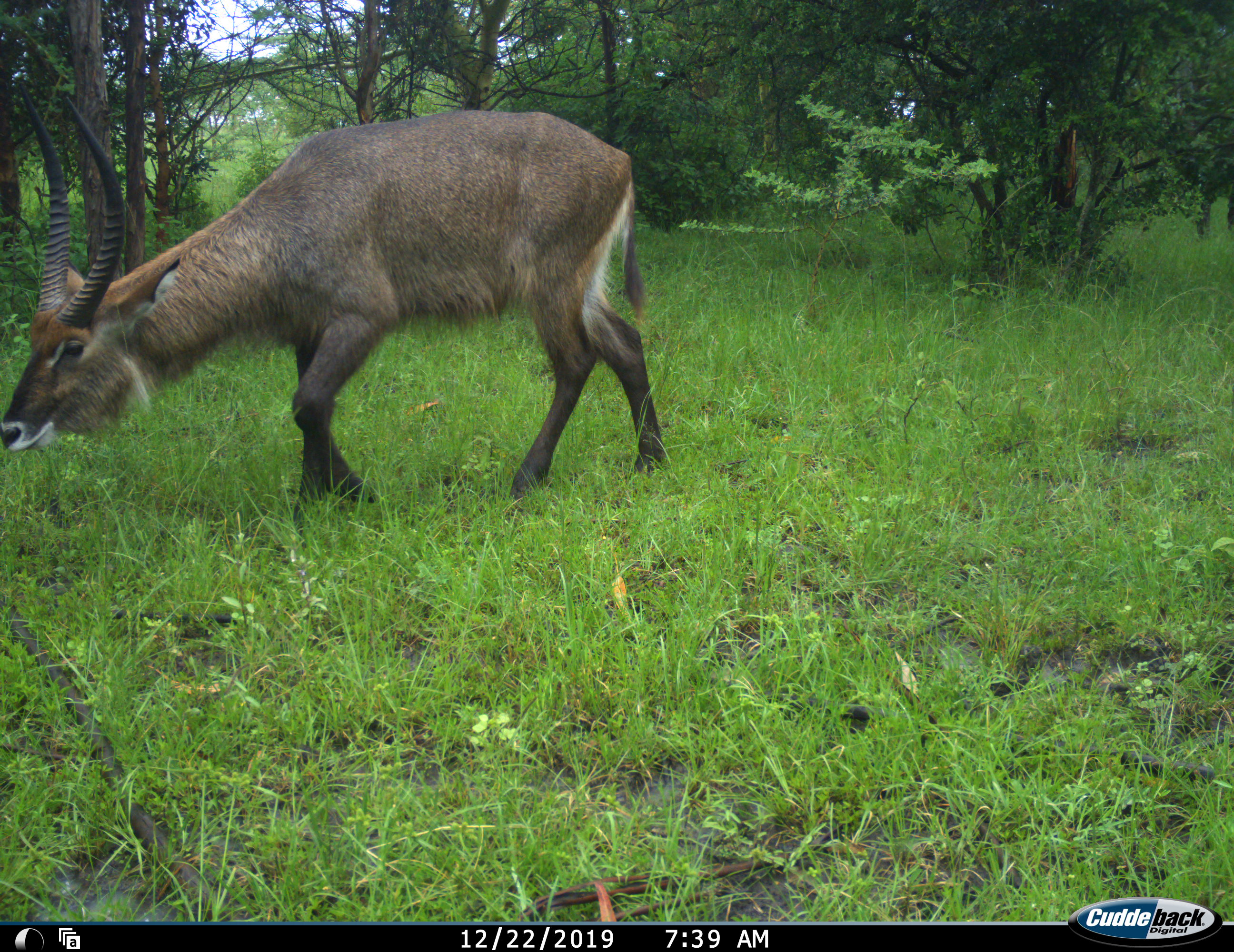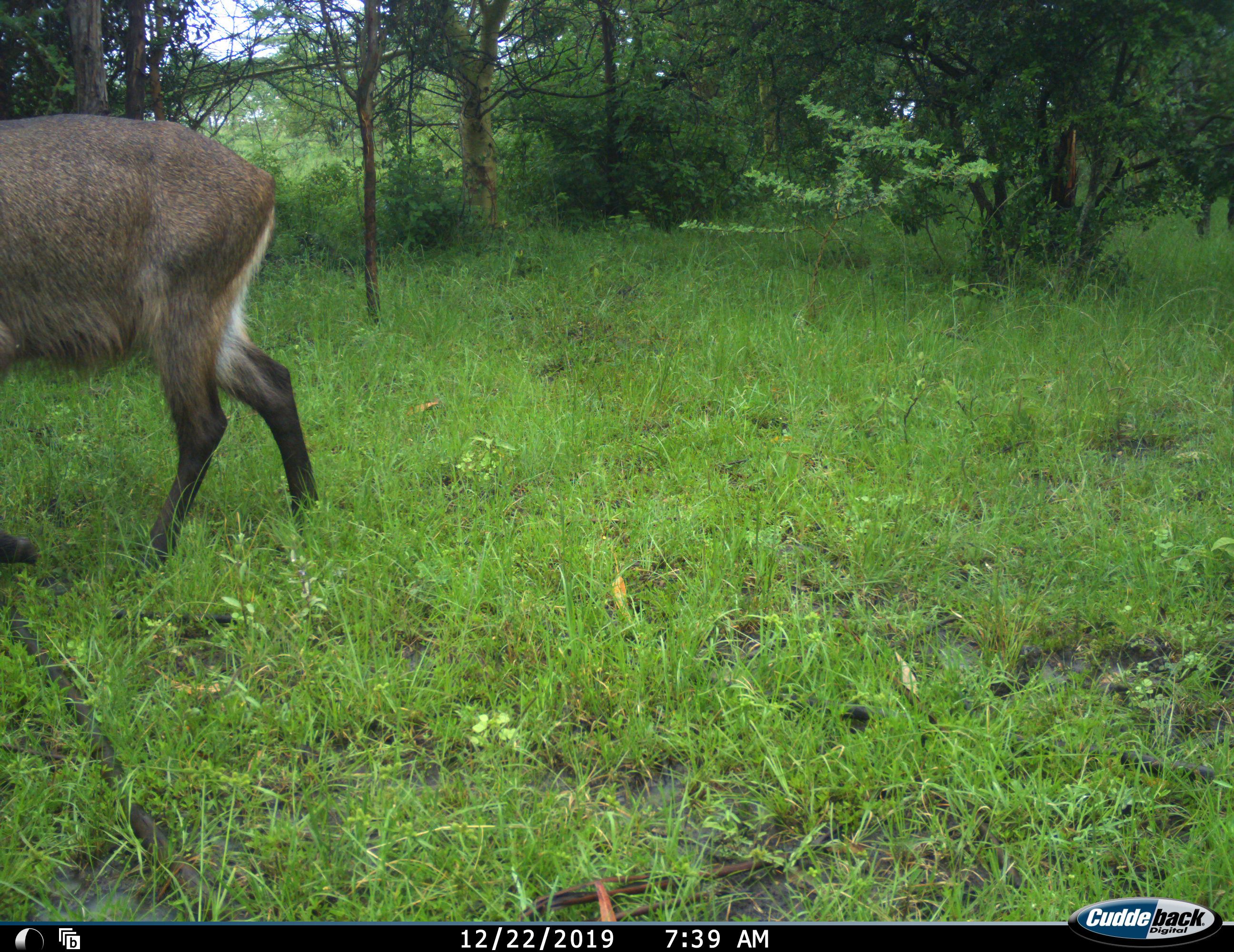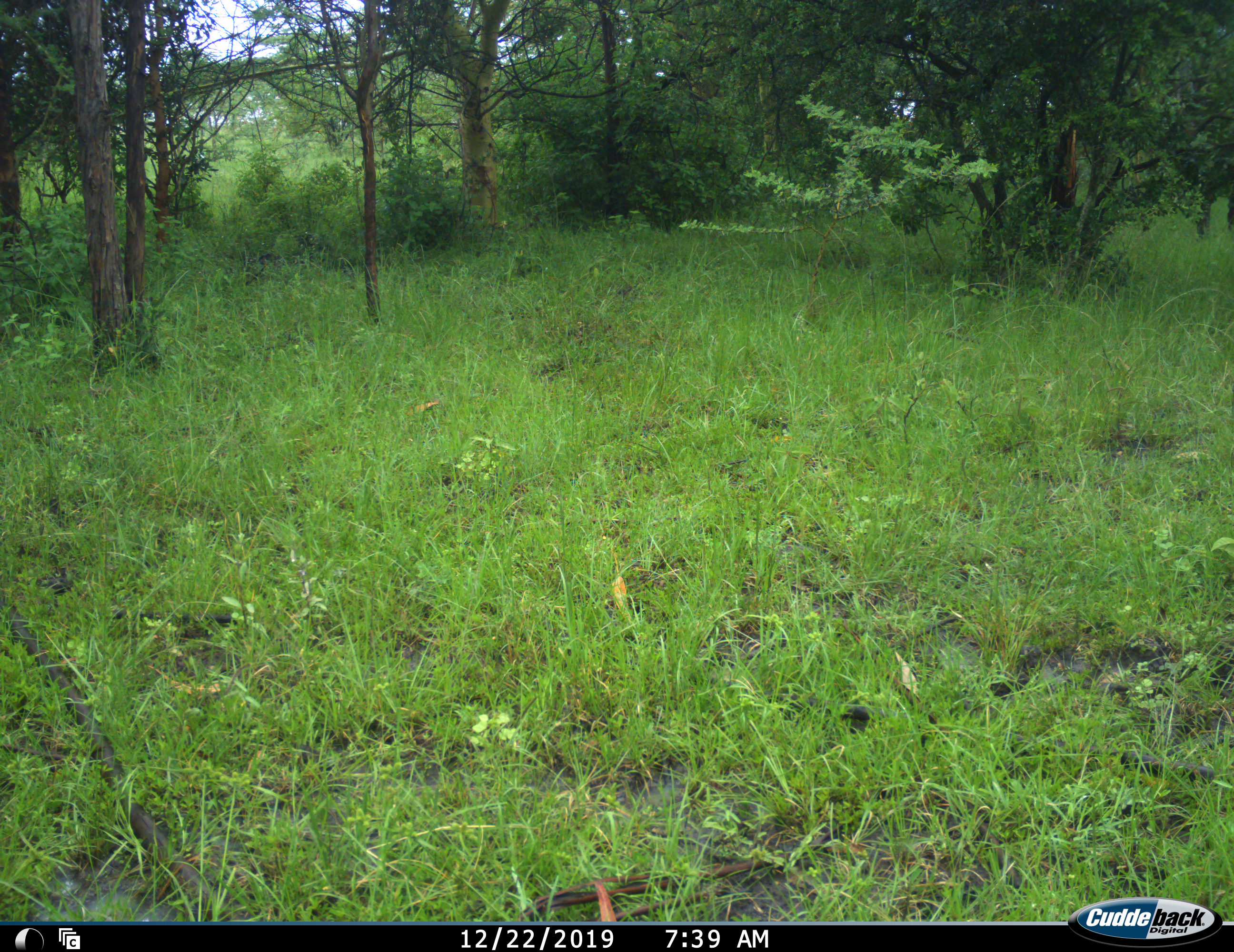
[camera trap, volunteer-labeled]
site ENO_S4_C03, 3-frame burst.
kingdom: Animalia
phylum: Chordata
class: Mammalia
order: Artiodactyla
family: Bovidae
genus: Kobus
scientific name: Kobus ellipsiprymnus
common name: waterbuck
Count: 1.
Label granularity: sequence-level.